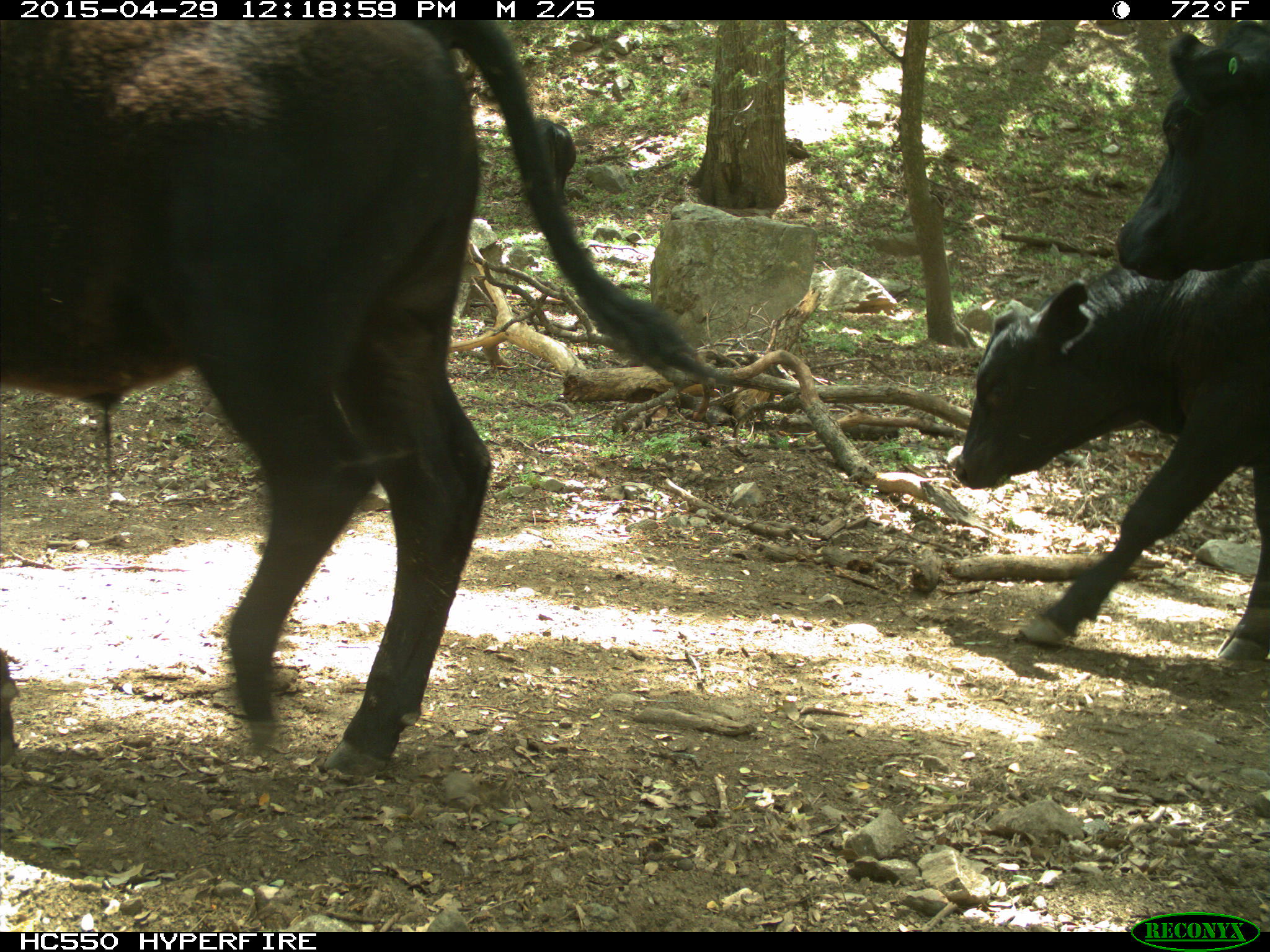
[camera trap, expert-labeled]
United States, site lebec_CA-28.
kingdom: Animalia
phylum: Chordata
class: Mammalia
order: Artiodactyla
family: Bovidae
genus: Bos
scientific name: Bos taurus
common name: domestic cow